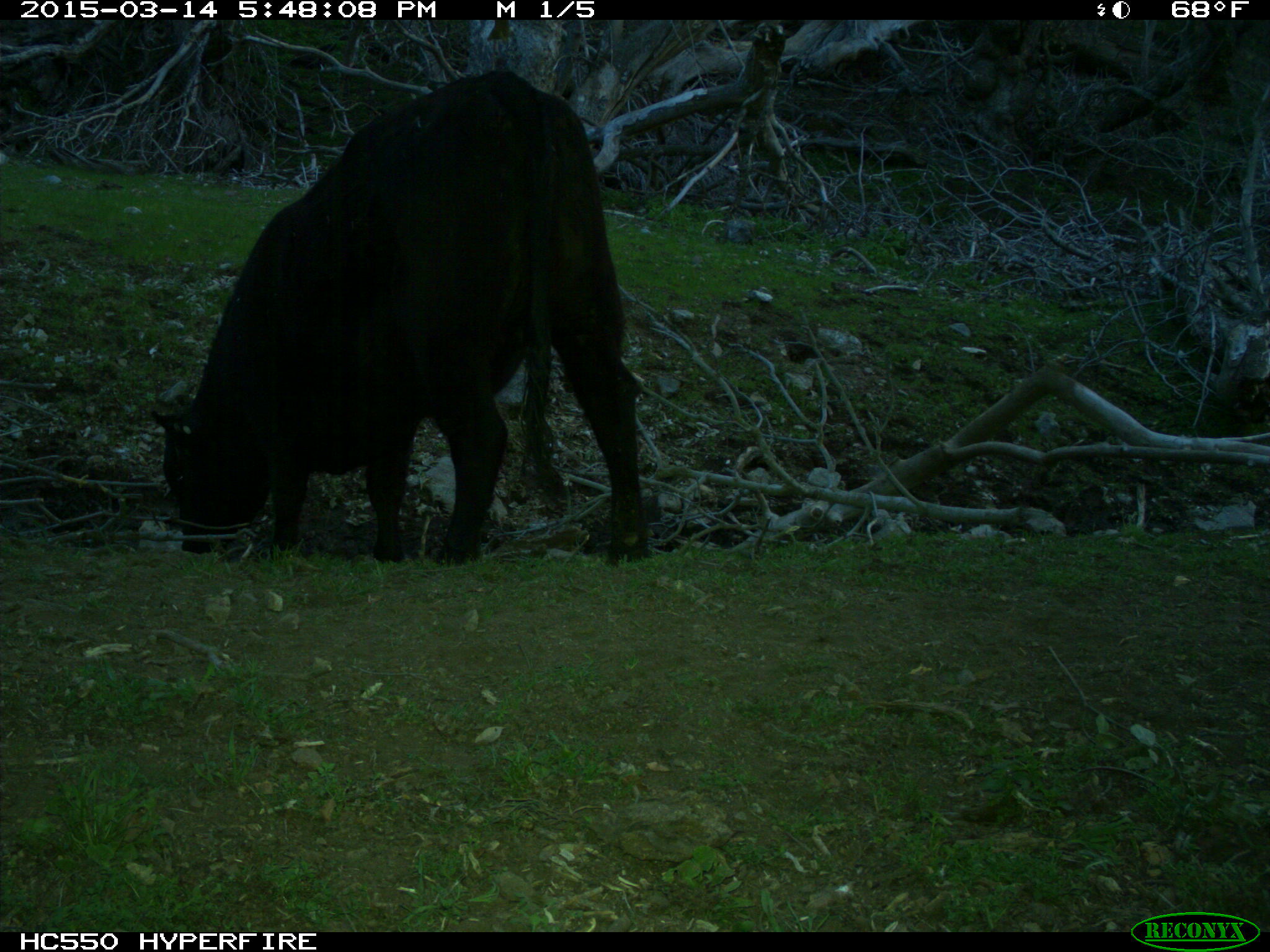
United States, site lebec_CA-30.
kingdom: Animalia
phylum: Chordata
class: Mammalia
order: Artiodactyla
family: Bovidae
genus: Bos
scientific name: Bos taurus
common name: domestic cow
Bos taurus (domestic cow).